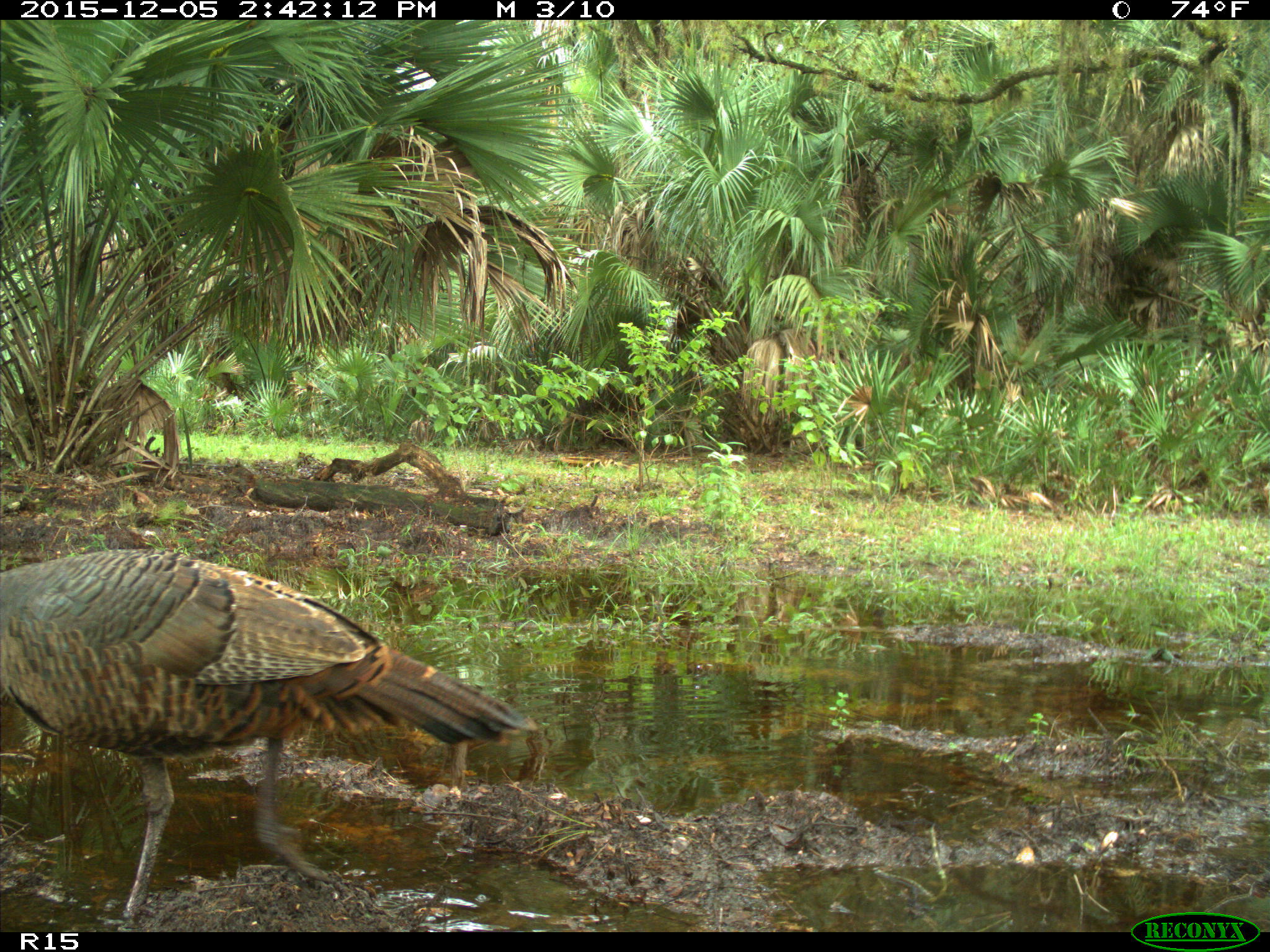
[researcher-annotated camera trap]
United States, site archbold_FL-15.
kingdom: Animalia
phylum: Chordata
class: Aves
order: Galliformes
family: Phasianidae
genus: Meleagris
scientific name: Meleagris gallopavo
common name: wild turkey